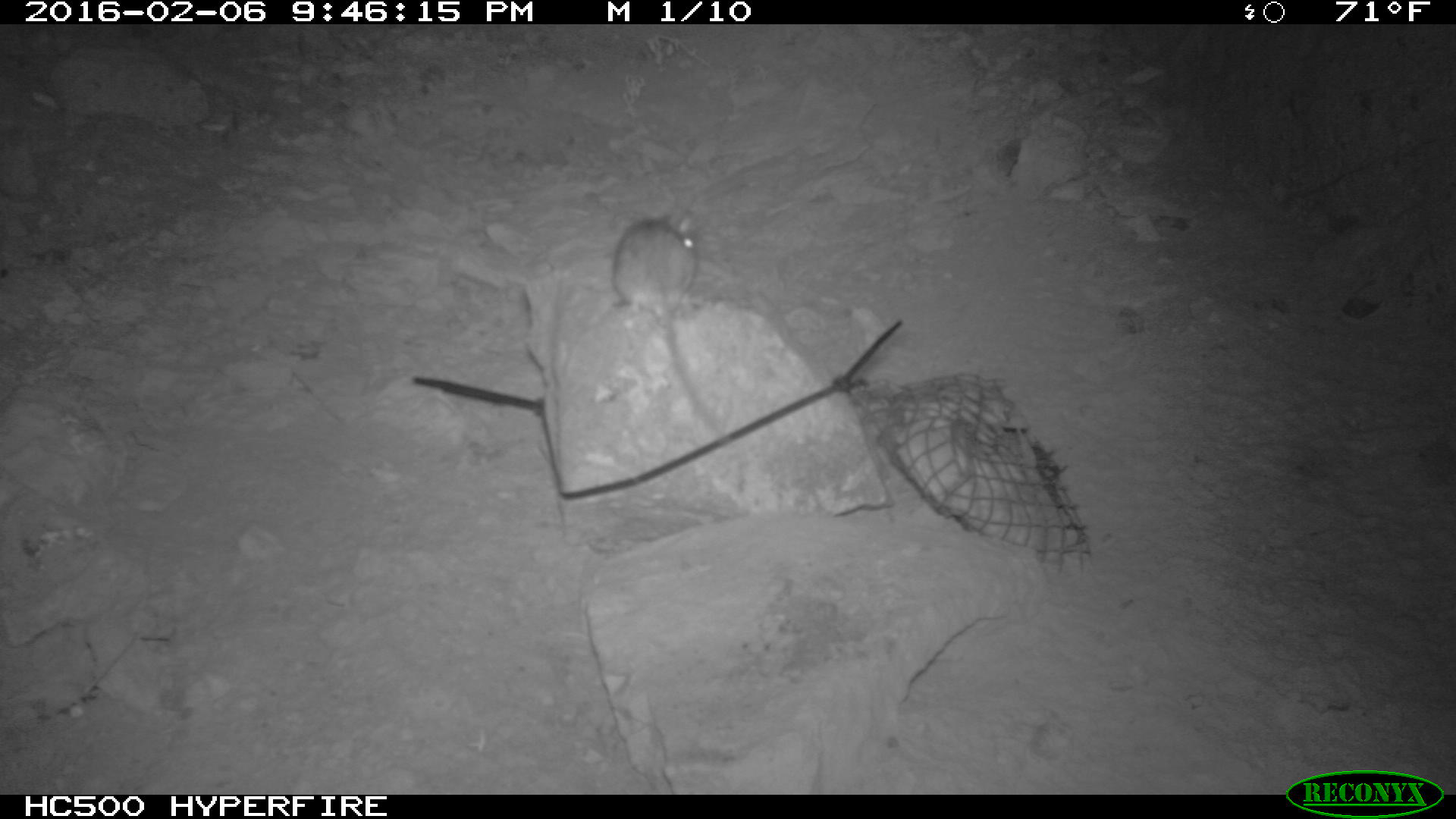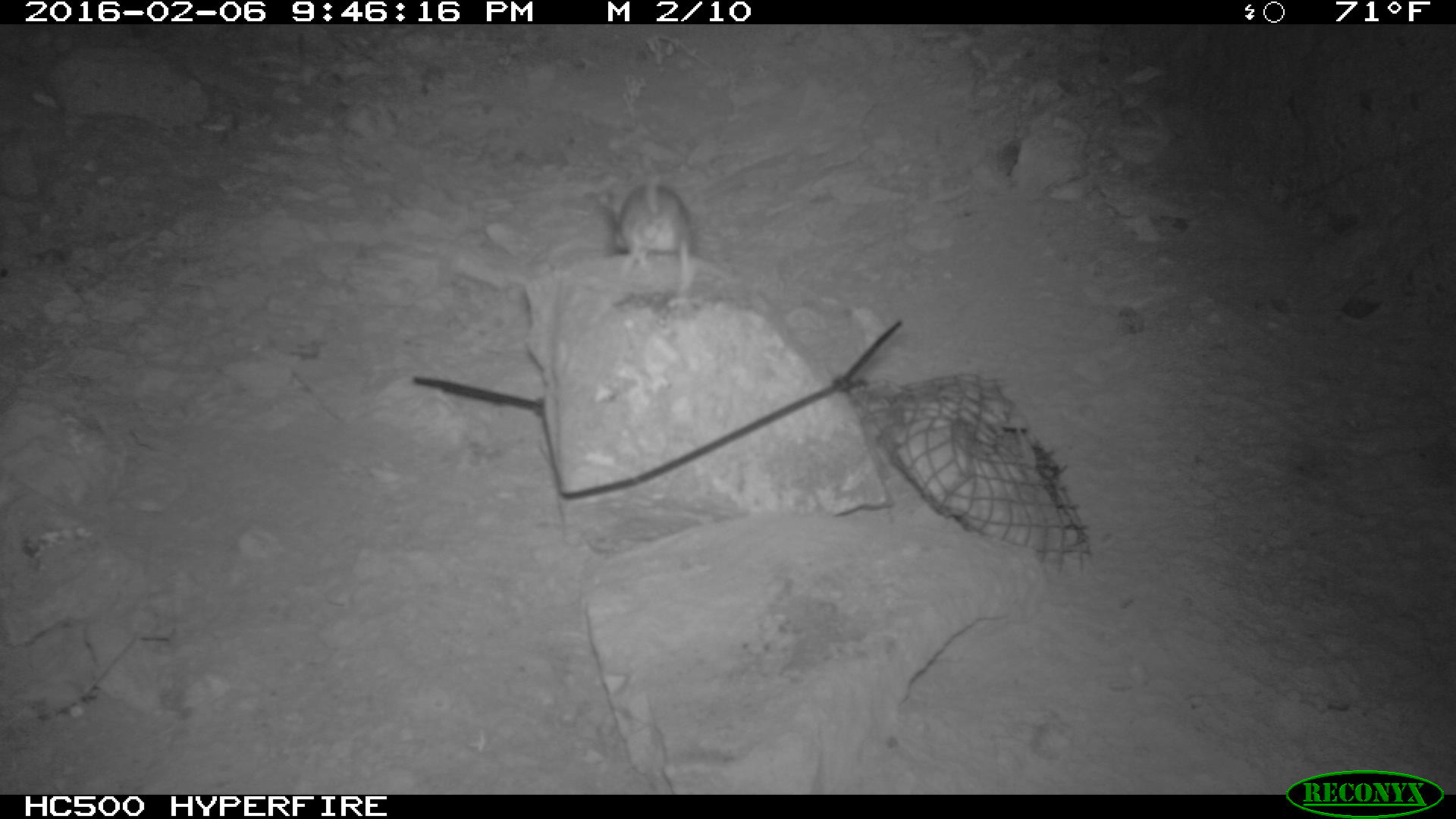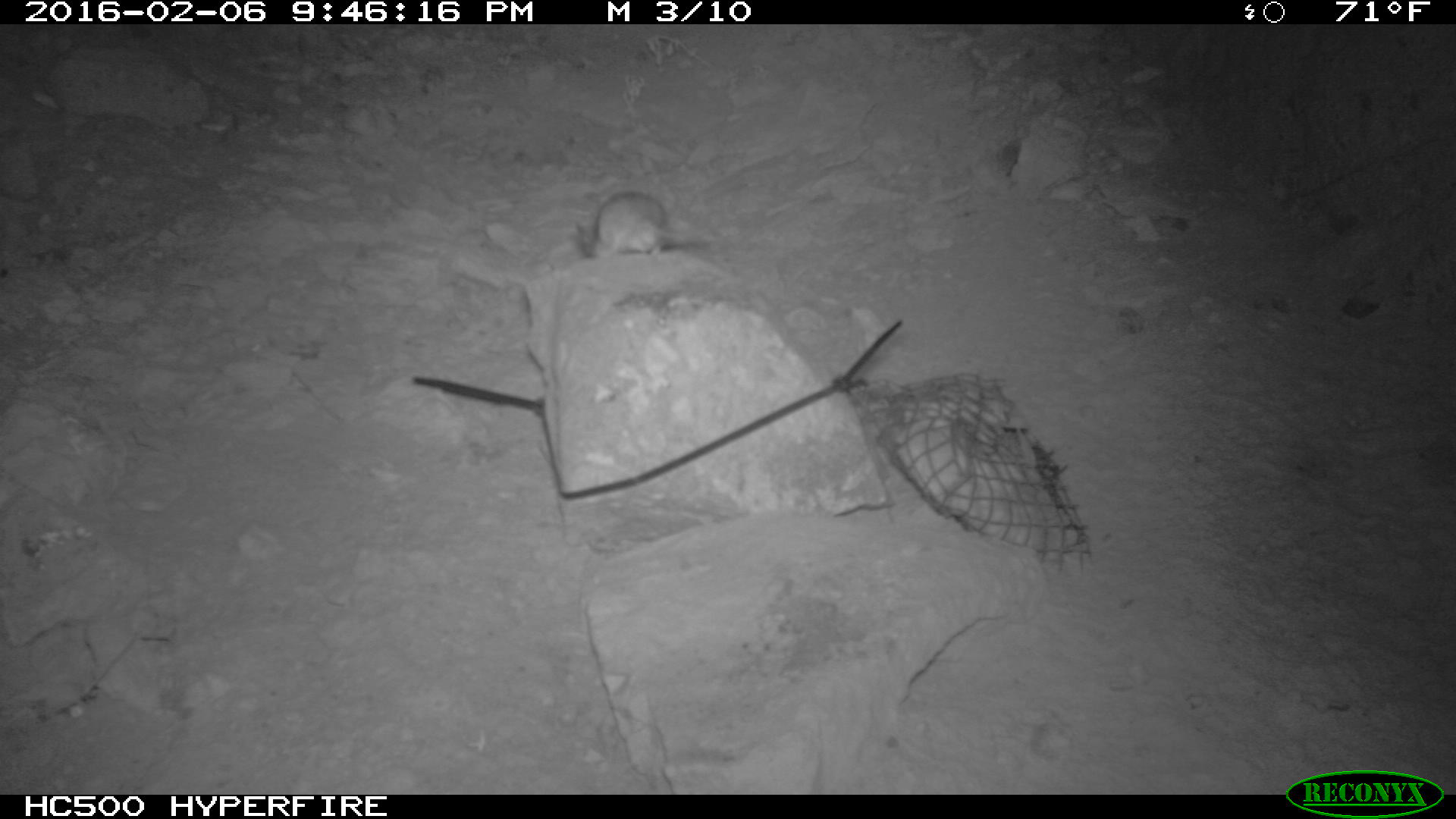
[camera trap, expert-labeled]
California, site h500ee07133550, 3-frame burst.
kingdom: Animalia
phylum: Chordata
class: Mammalia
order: Rodentia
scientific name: Rodentia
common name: rodent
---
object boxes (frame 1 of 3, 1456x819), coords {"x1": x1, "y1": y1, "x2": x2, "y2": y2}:
rodent: {"x1": 613, "y1": 208, "x2": 728, "y2": 443}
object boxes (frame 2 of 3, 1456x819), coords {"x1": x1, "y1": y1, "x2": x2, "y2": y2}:
rodent: {"x1": 612, "y1": 174, "x2": 694, "y2": 293}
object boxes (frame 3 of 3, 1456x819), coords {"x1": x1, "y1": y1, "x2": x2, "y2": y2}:
rodent: {"x1": 576, "y1": 190, "x2": 717, "y2": 260}